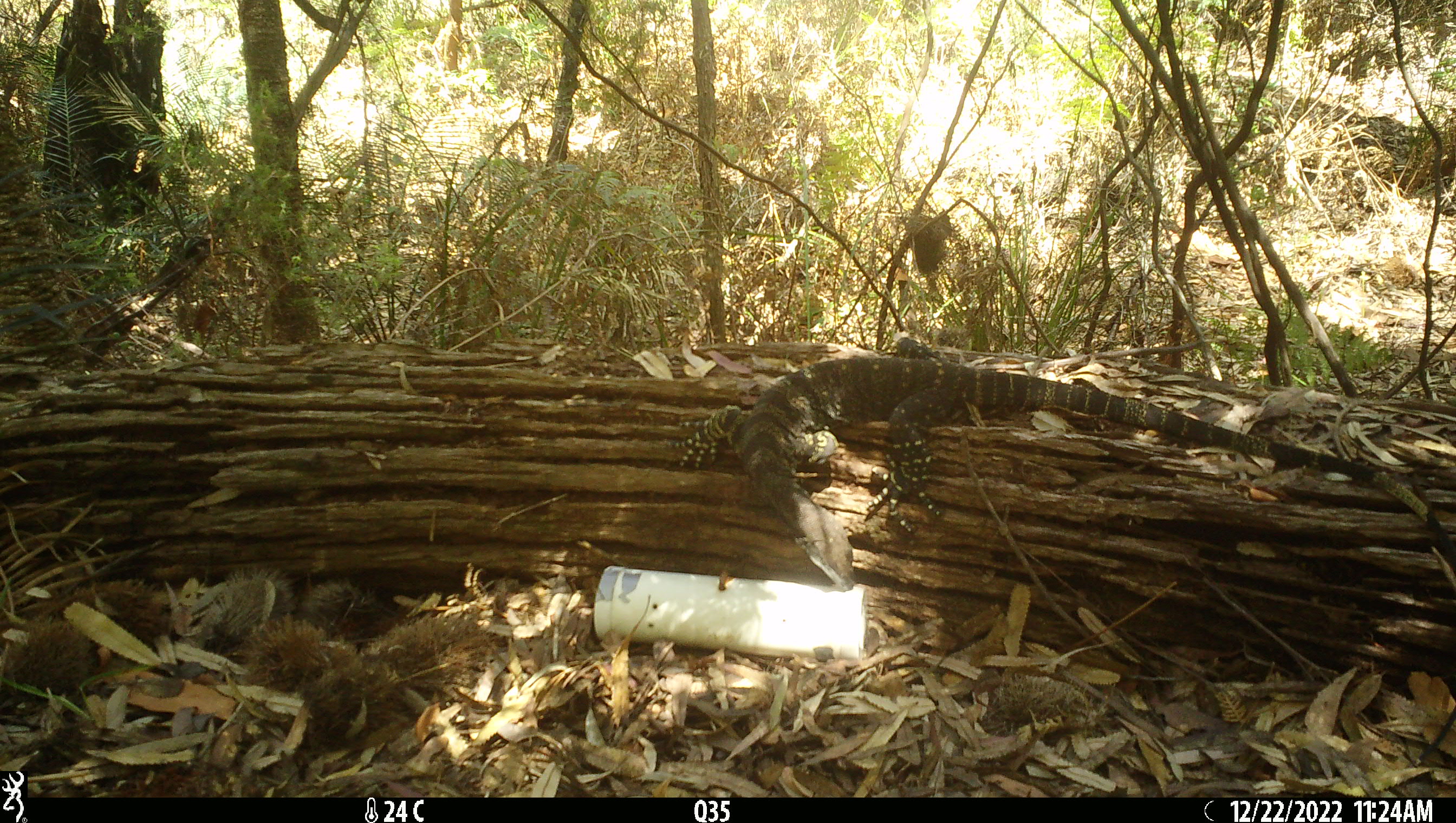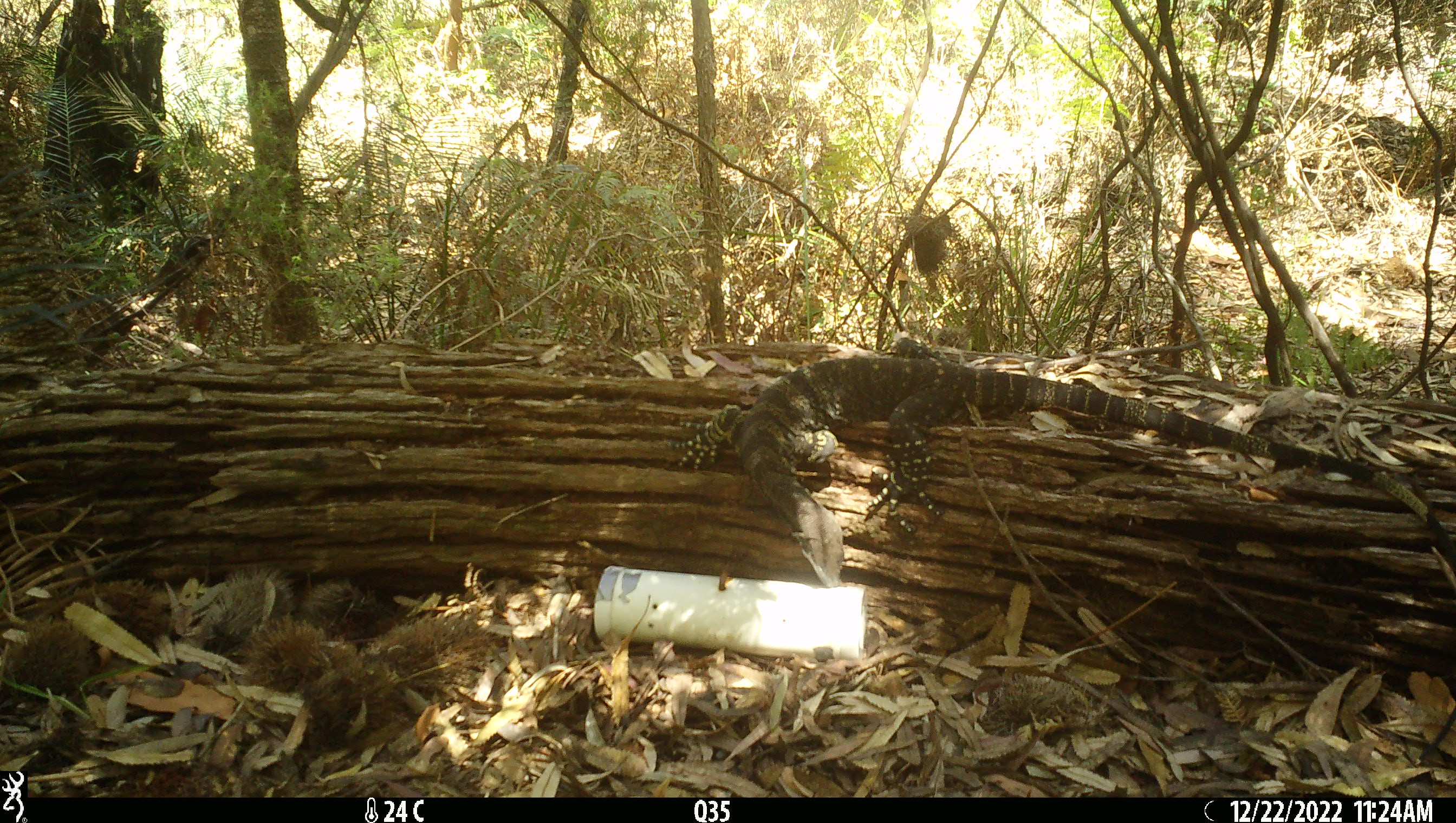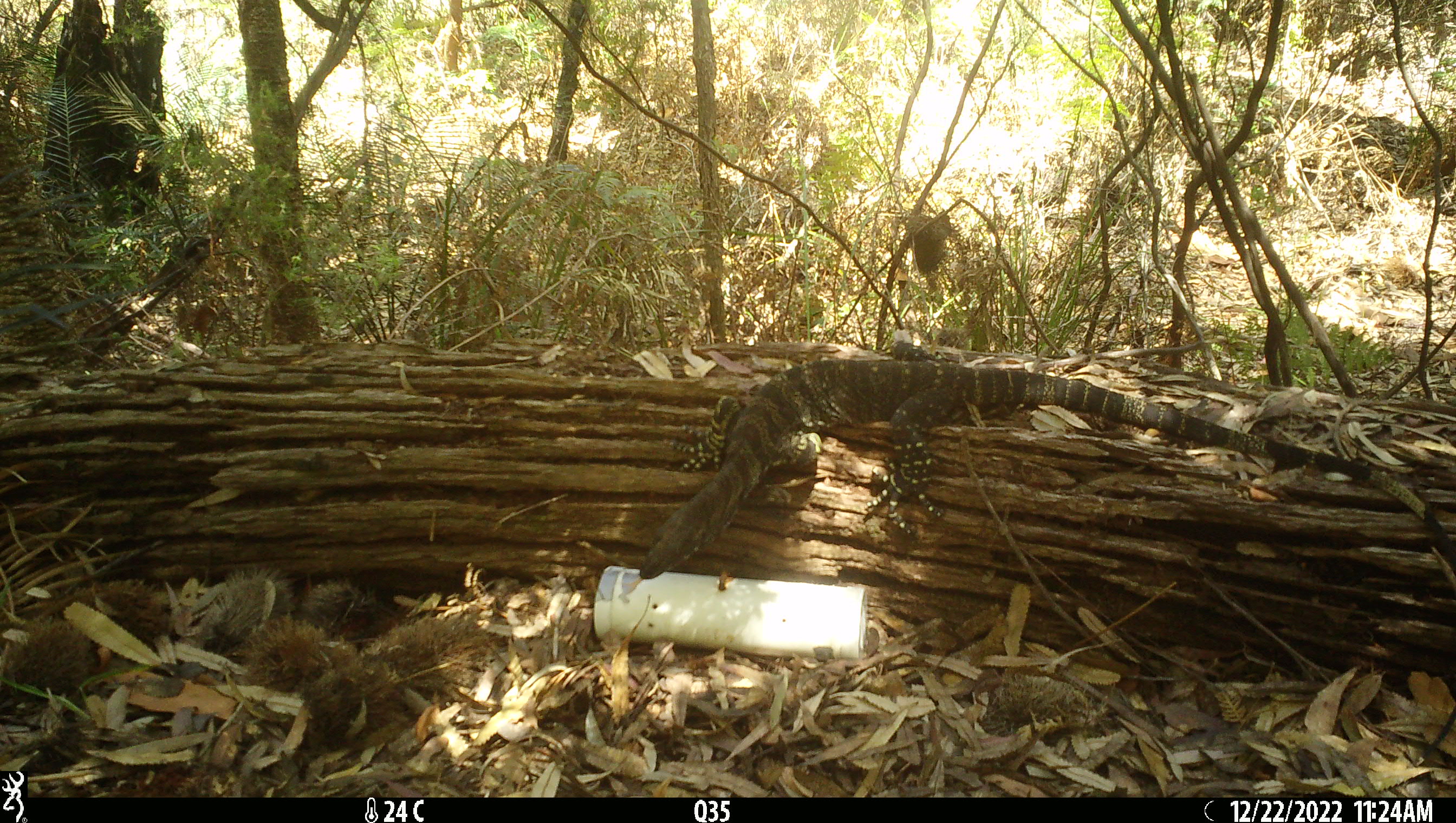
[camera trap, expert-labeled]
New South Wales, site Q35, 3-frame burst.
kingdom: Animalia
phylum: Chordata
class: Reptilia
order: Squamata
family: Varanidae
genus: Varanus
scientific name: Varanus varius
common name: lace monitor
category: goanna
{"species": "goanna (lace monitor) (Varanus varius)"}